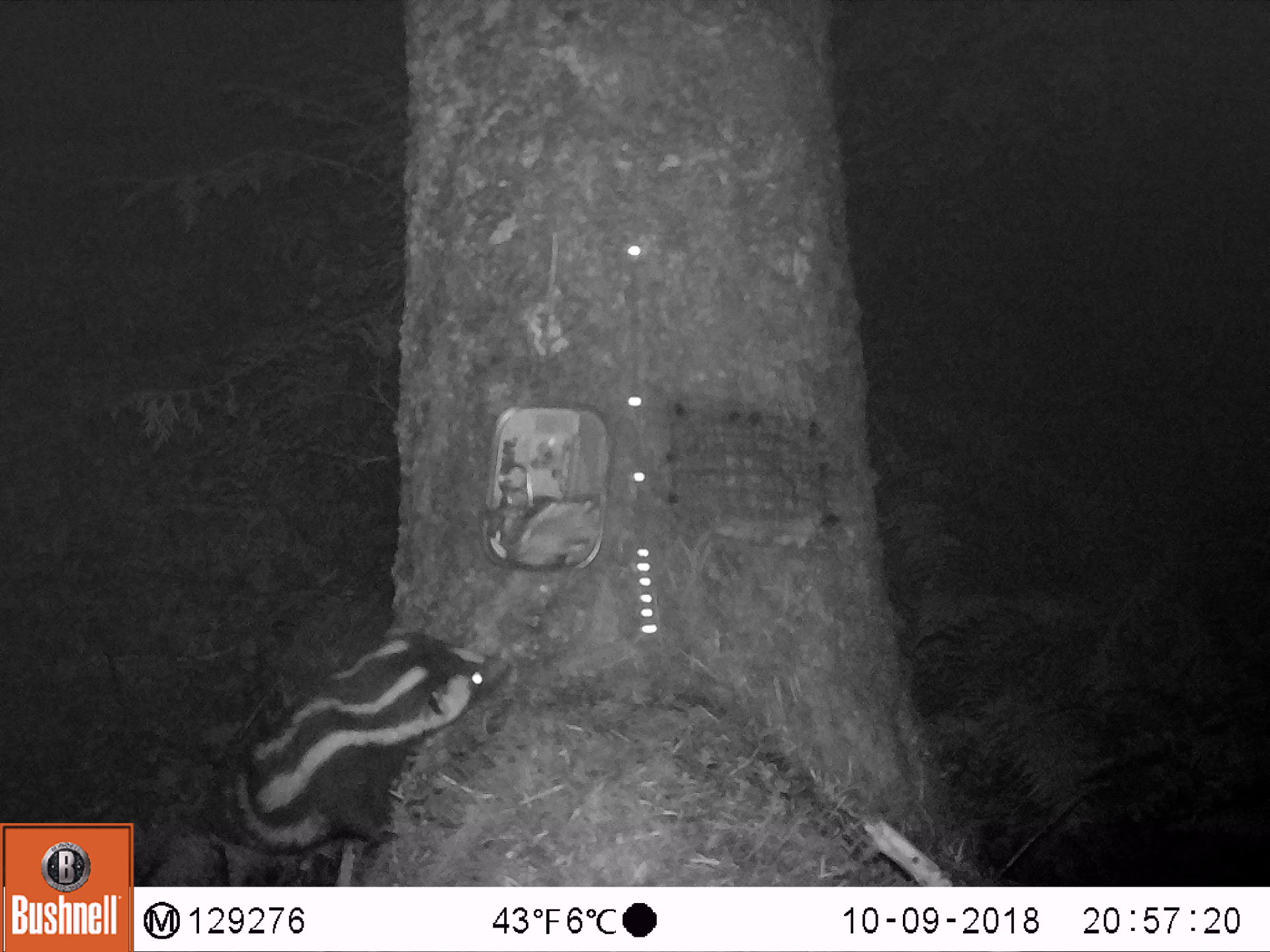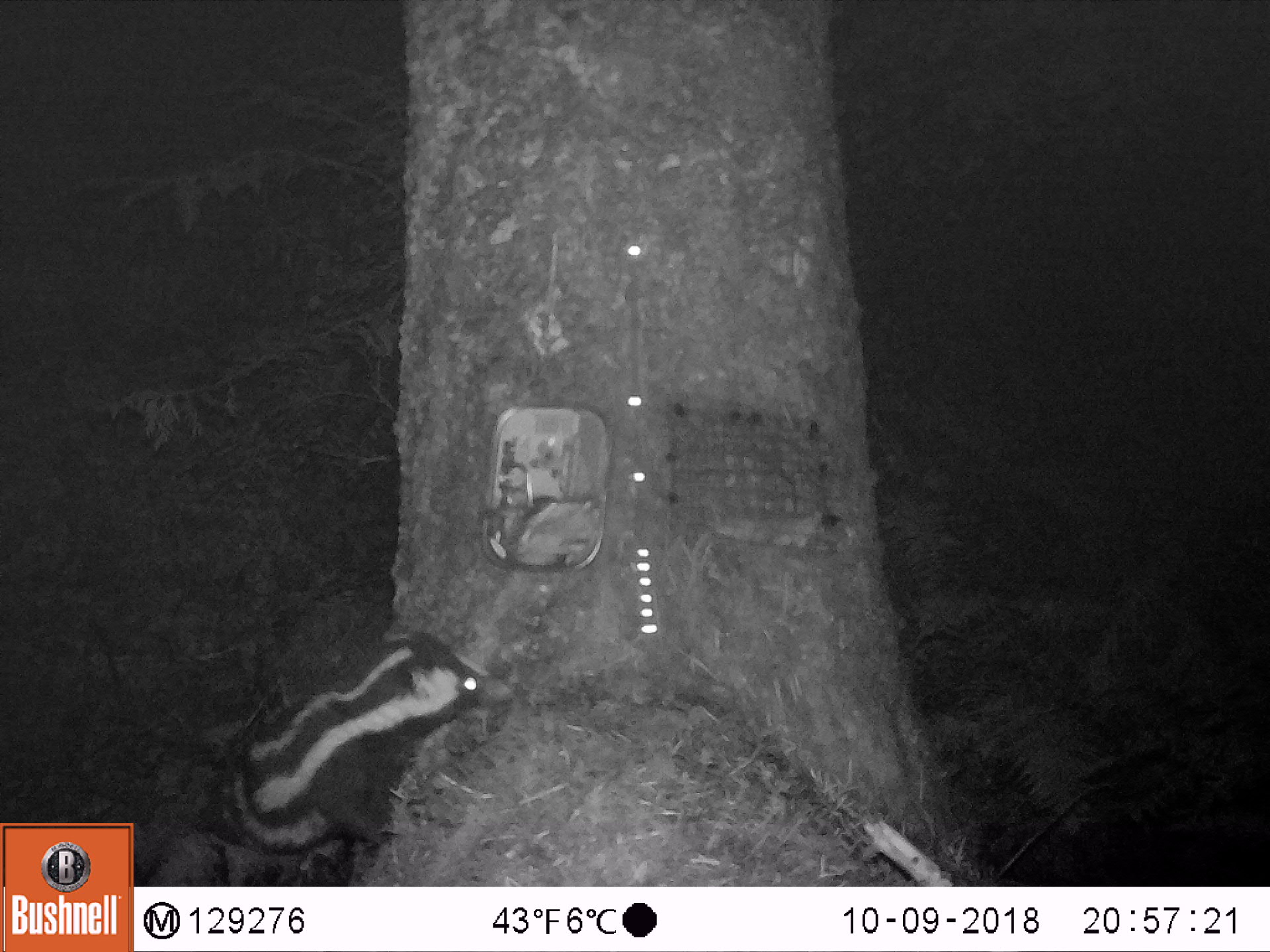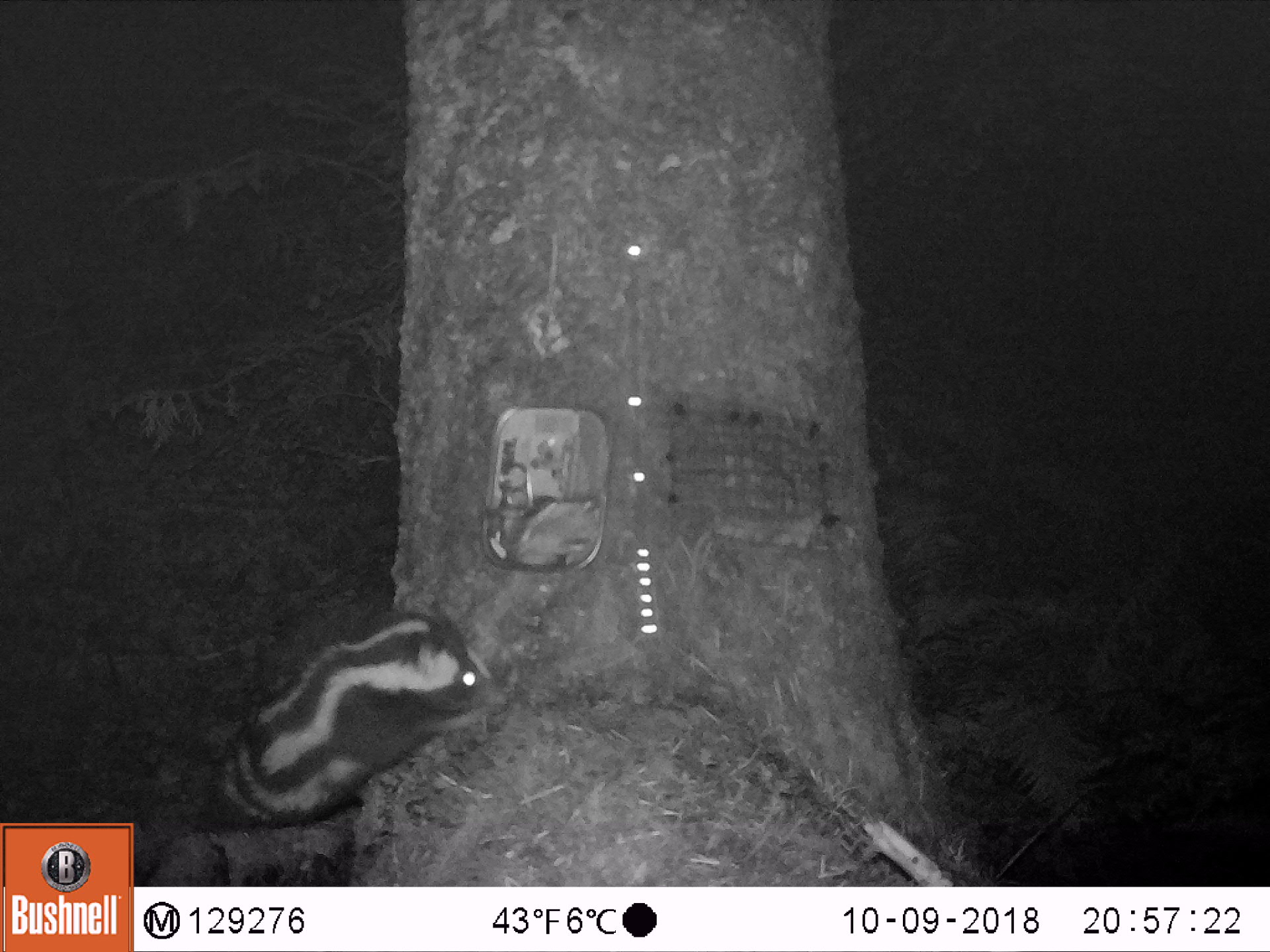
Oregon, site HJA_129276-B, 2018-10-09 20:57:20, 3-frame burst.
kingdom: Animalia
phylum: Chordata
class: Mammalia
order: Carnivora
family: Mephitidae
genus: Spilogale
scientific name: Spilogale gracilis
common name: western spotted skunk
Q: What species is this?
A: Western spotted skunk (Spilogale gracilis).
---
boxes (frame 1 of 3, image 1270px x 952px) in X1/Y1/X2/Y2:
western spotted skunk: 178/609/518/876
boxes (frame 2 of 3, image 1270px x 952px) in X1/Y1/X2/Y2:
western spotted skunk: 175/625/501/872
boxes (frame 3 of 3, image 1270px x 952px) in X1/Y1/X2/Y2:
western spotted skunk: 182/577/509/846